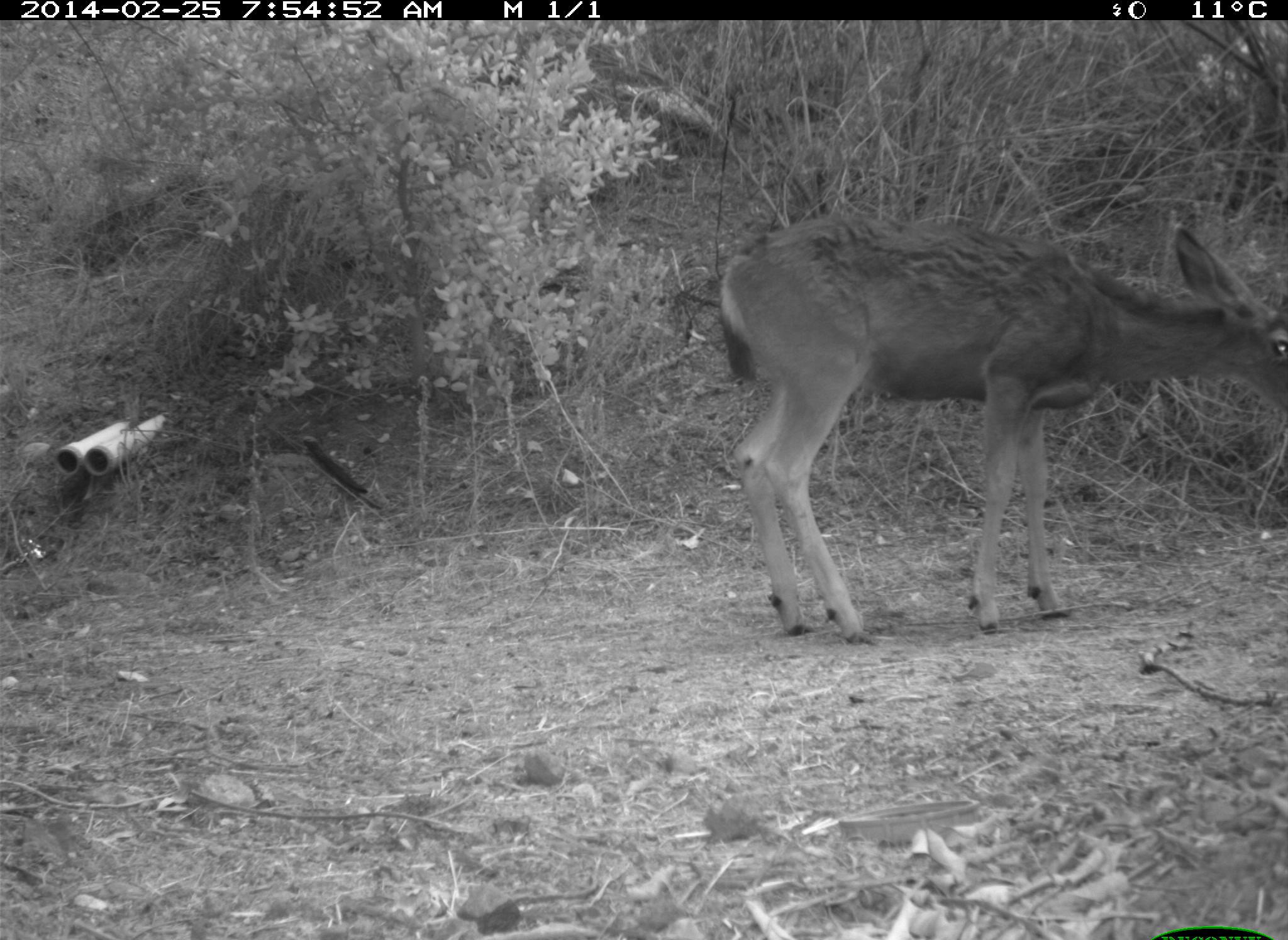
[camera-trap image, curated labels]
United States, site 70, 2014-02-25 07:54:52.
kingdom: Animalia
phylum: Chordata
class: Mammalia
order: Artiodactyla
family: Cervidae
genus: Odocoileus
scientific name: Odocoileus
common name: deer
Deer (Odocoileus).